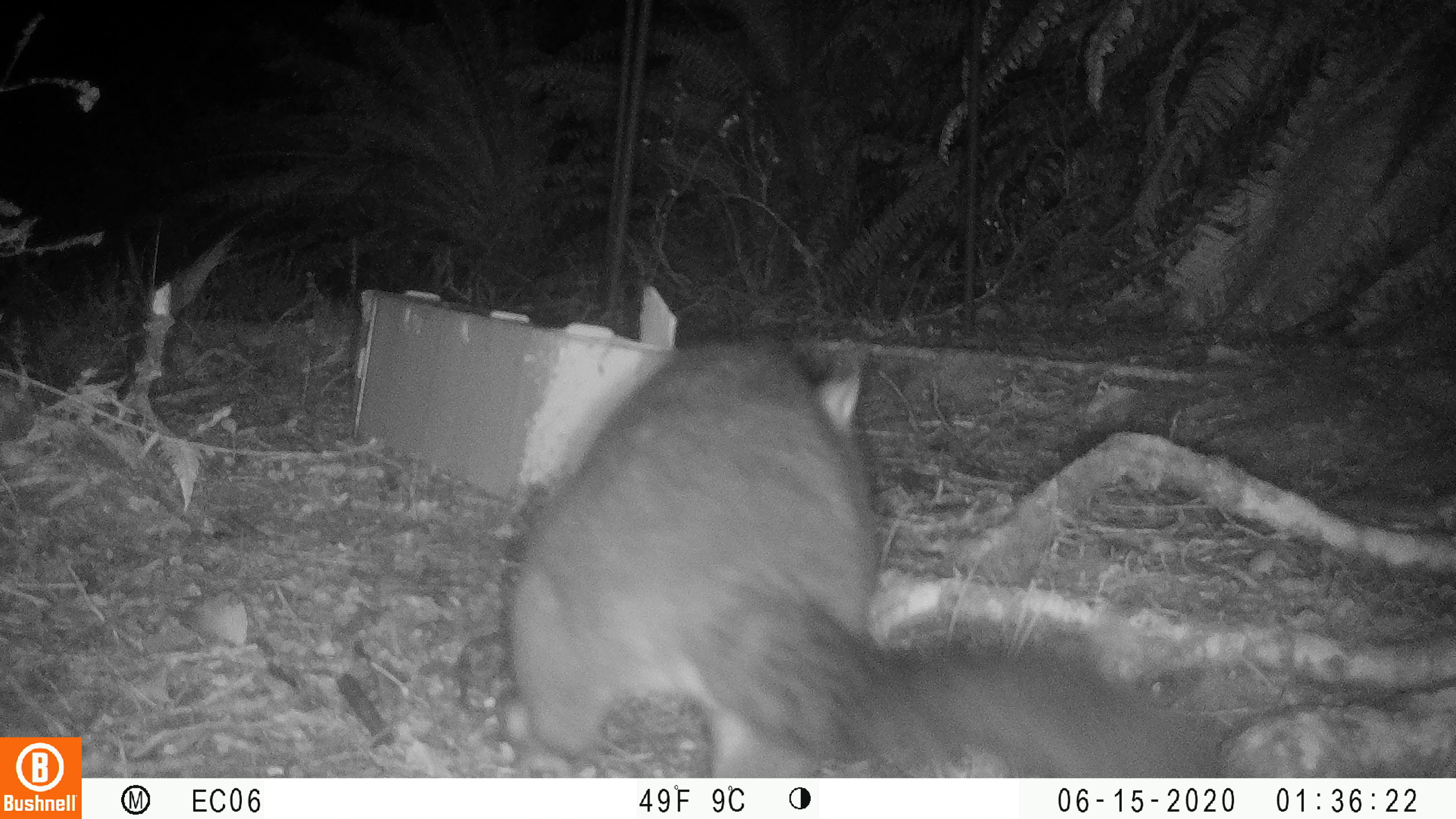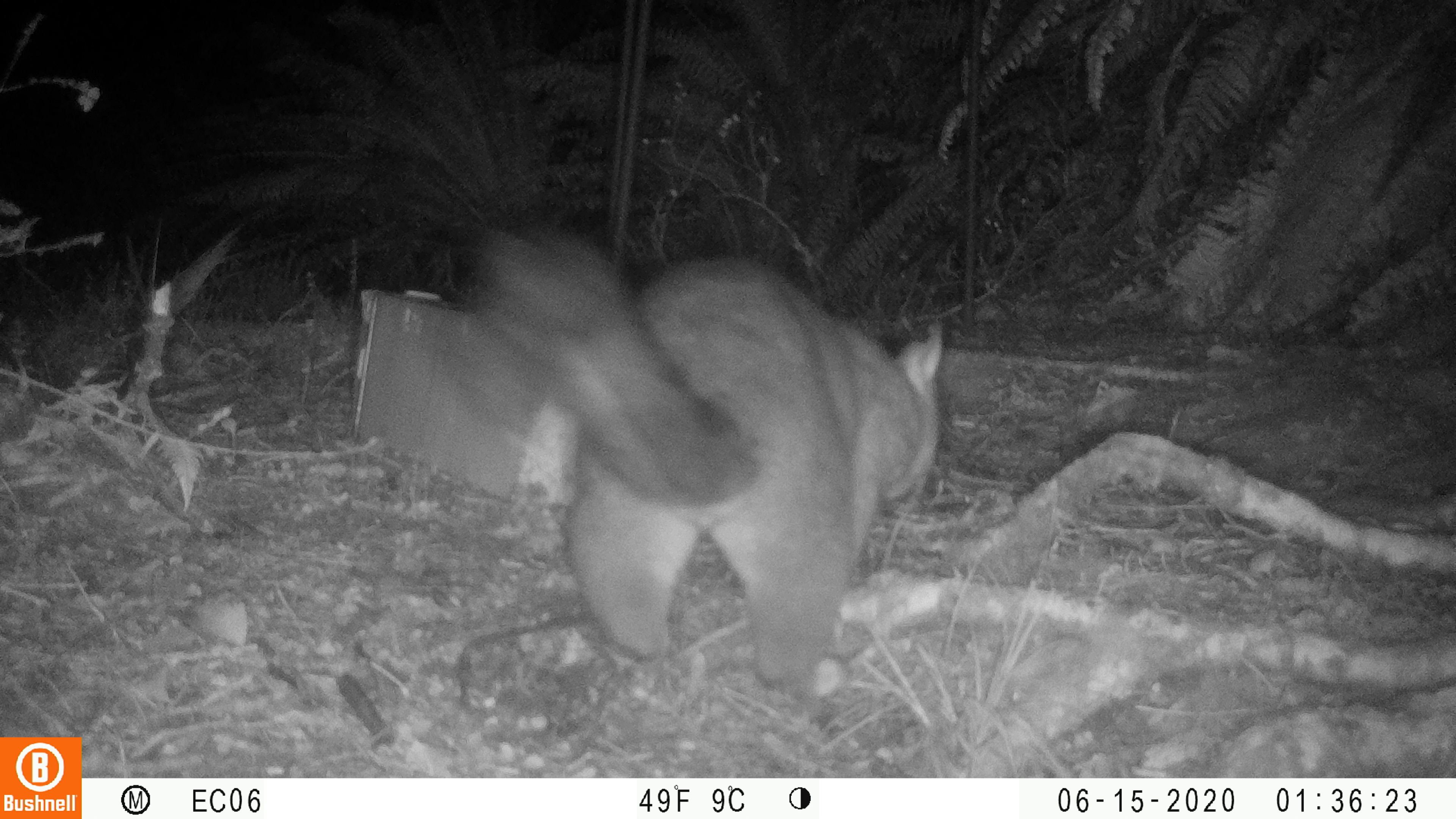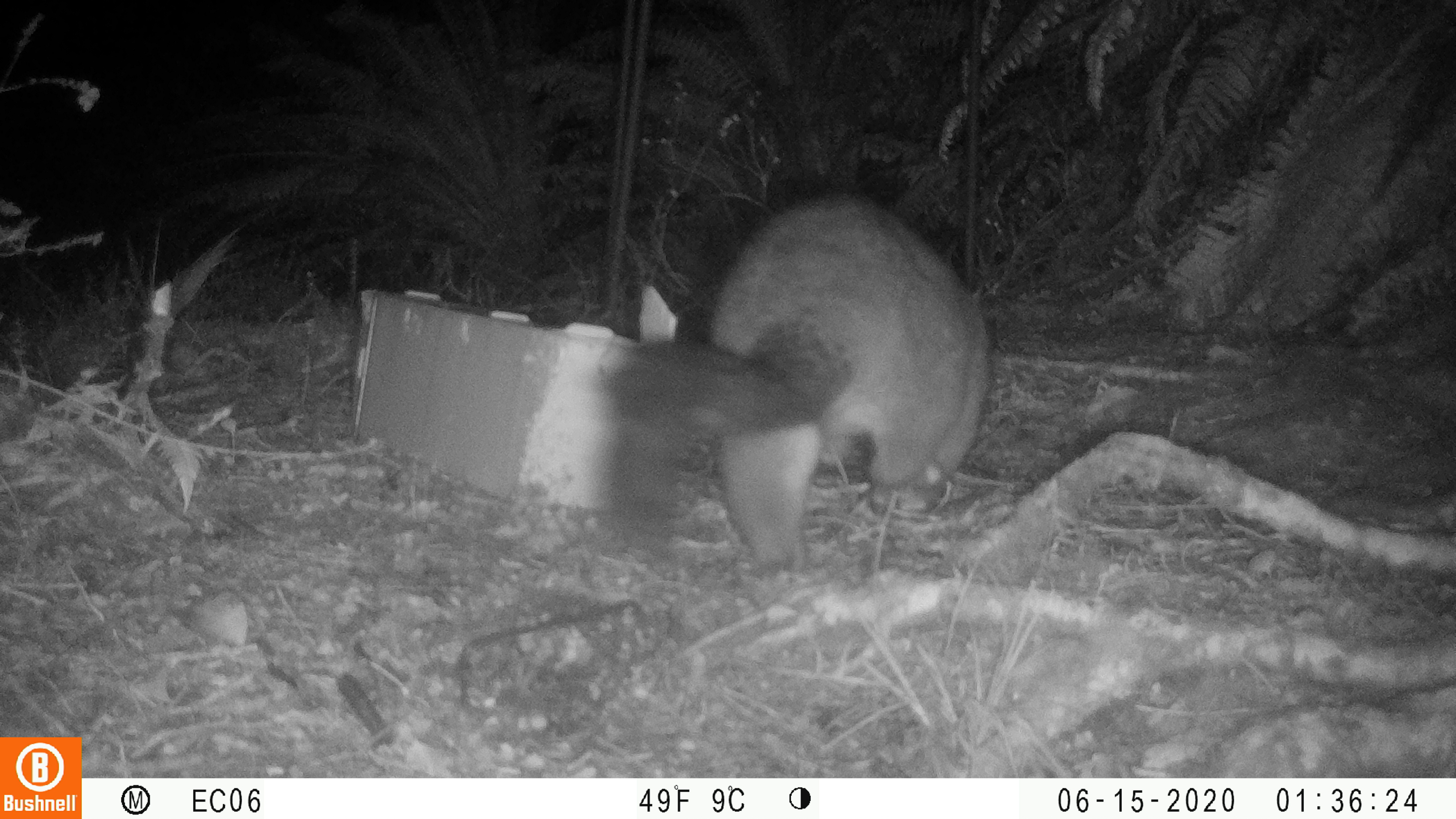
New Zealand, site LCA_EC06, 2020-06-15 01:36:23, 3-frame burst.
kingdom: Animalia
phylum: Chordata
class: Mammalia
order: Diprotodontia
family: Phalangeridae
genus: Trichosurus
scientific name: Trichosurus vulpecula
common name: common brushtail possum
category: possum